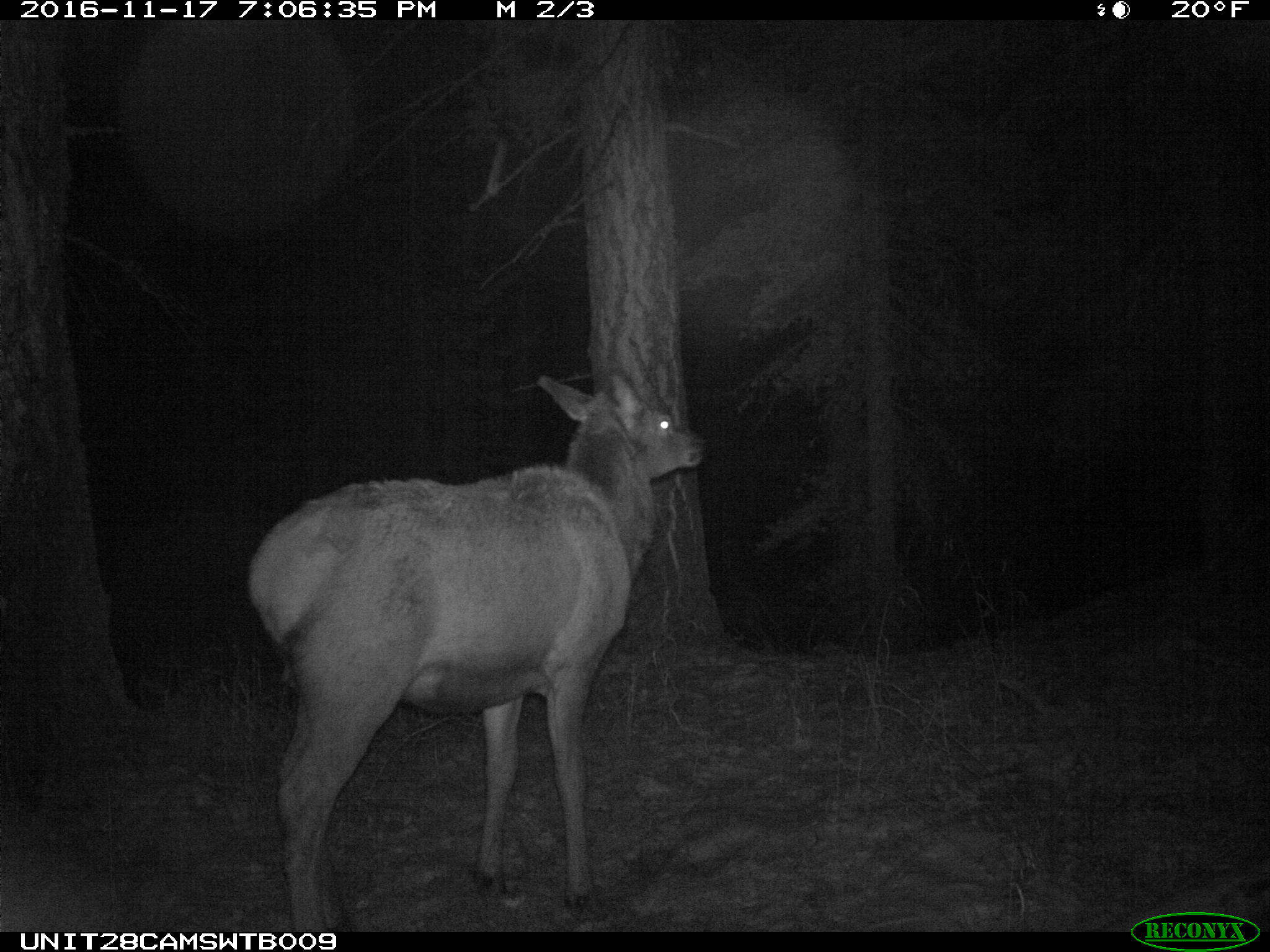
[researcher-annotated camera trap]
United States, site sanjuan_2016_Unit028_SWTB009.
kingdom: Animalia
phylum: Chordata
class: Mammalia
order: Artiodactyla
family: Cervidae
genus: Cervus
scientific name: Cervus elaphus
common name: red deer